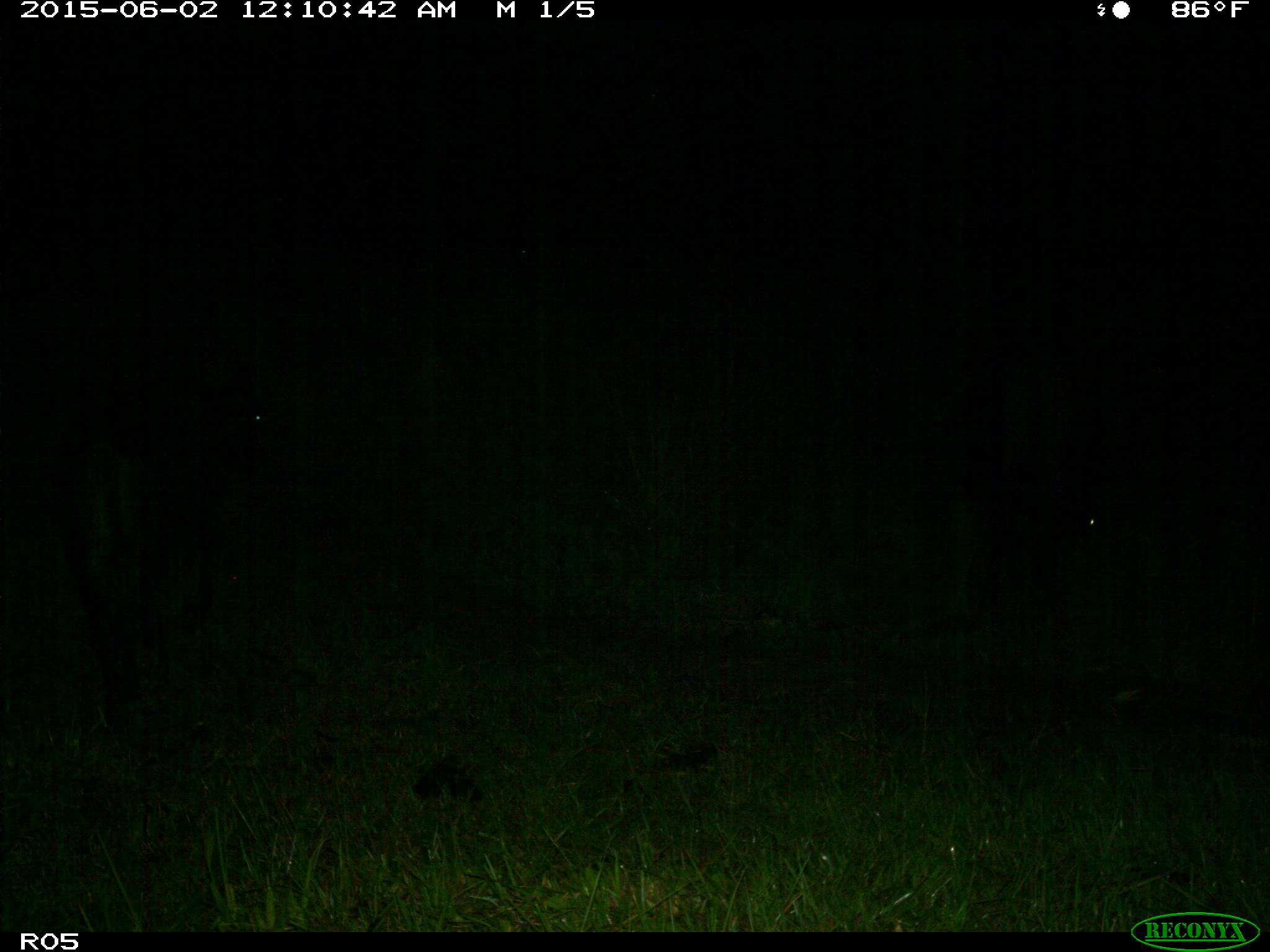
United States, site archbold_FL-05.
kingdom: Animalia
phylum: Chordata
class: Mammalia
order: Artiodactyla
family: Bovidae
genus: Bos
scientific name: Bos taurus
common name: domestic cow